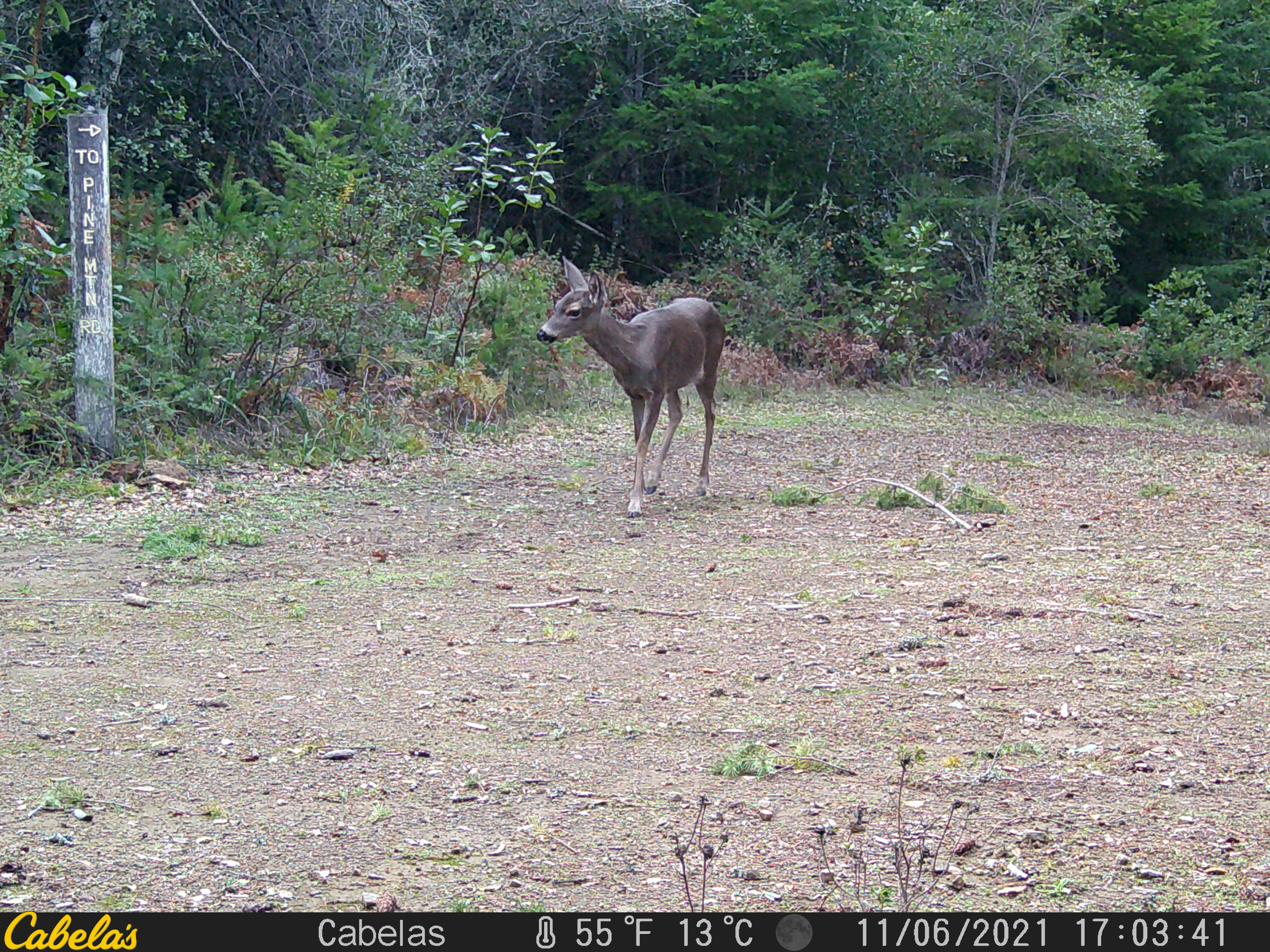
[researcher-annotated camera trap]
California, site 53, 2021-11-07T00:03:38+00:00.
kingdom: Animalia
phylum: Chordata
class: Mammalia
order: Artiodactyla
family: Cervidae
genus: Odocoileus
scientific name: Odocoileus hemionus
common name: mule deer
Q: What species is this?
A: Mule deer (Odocoileus hemionus).